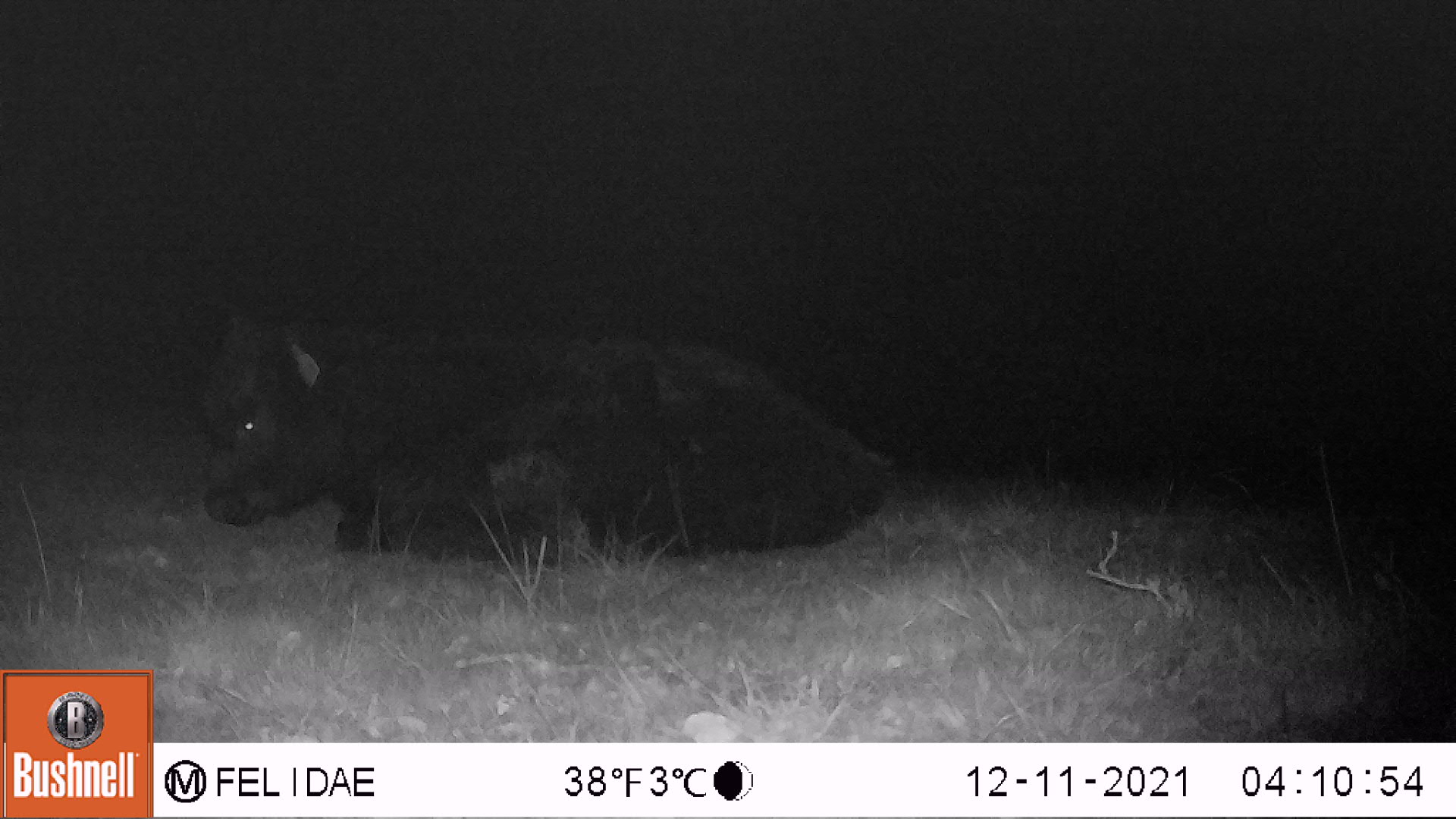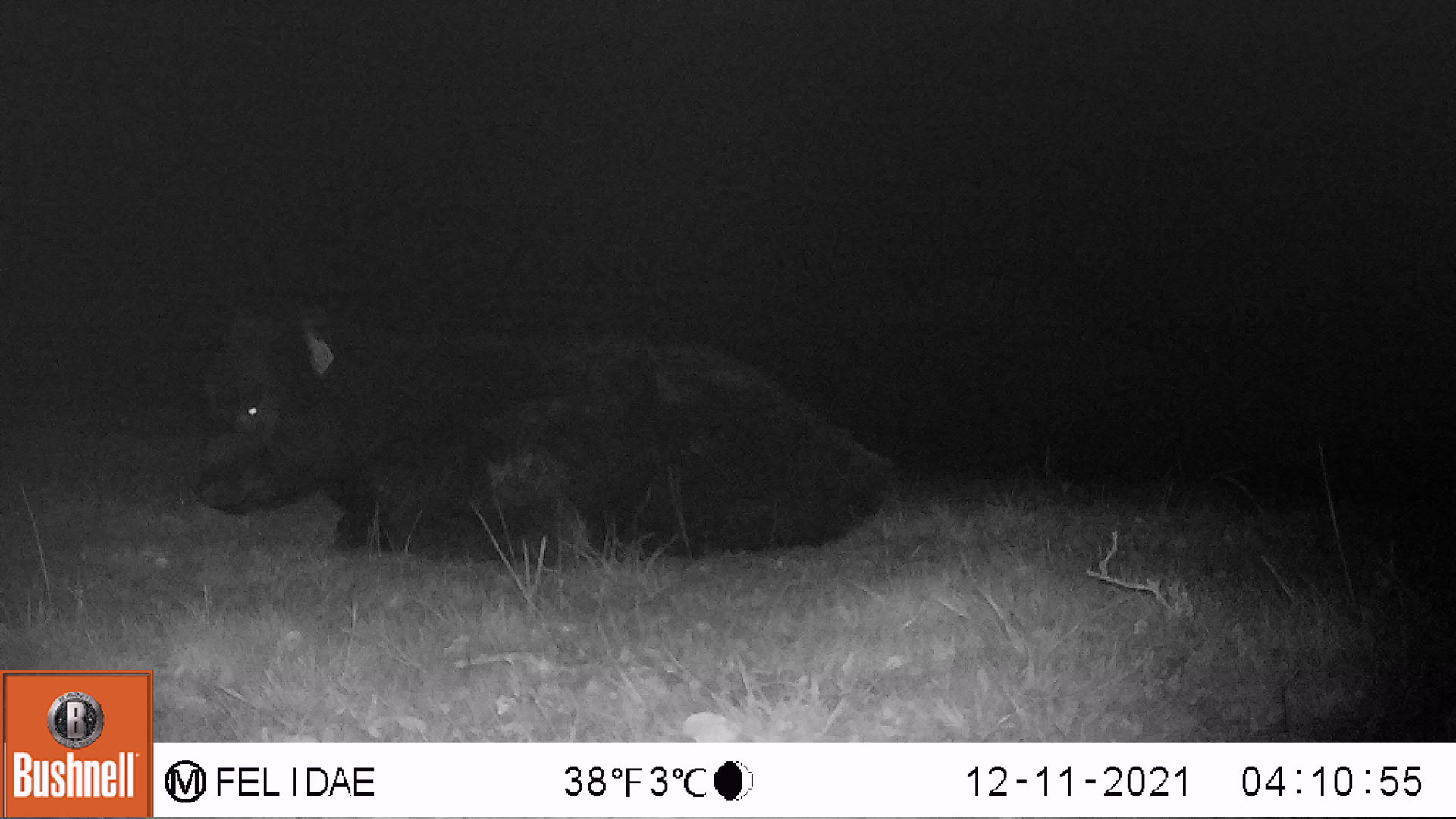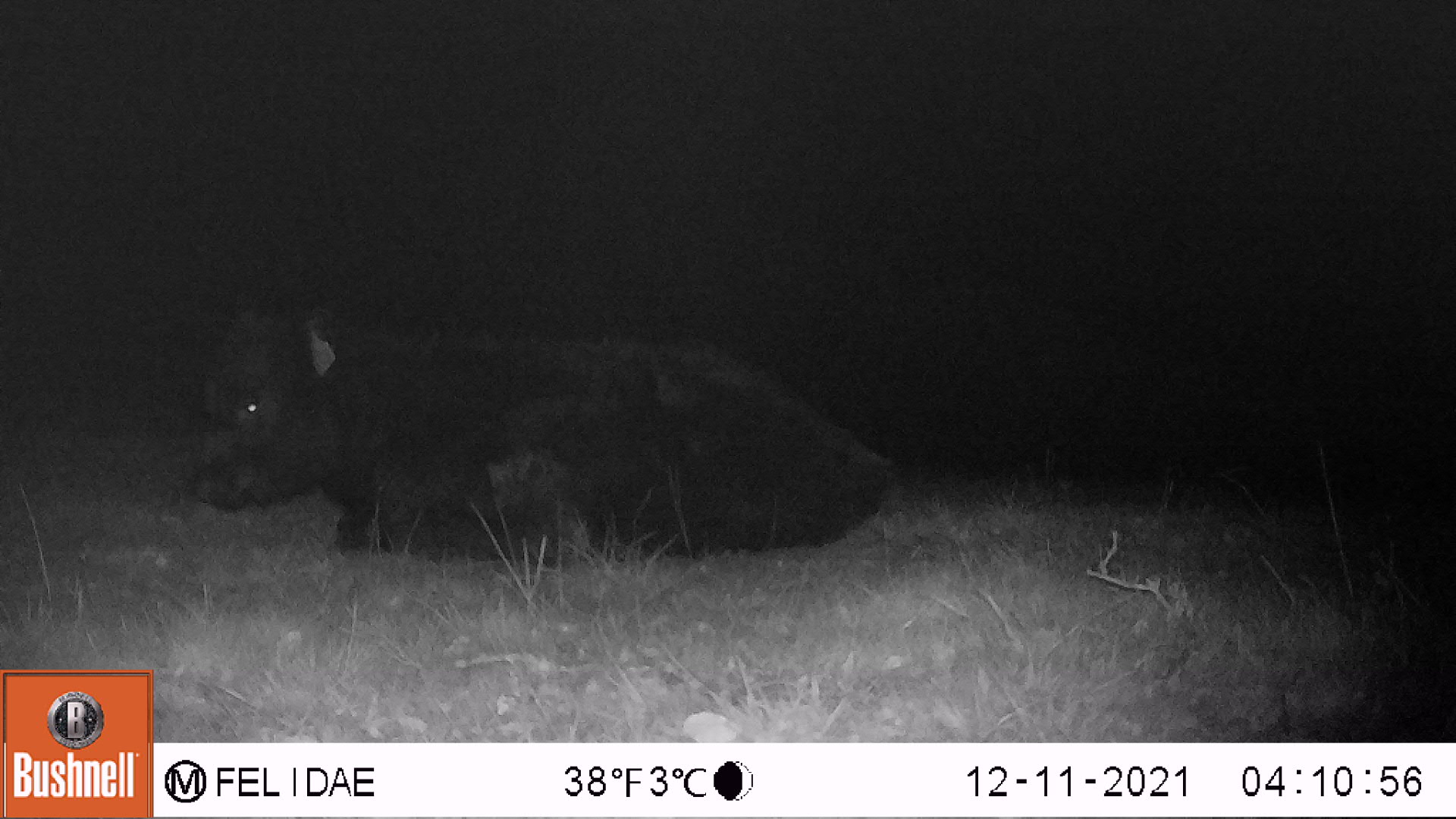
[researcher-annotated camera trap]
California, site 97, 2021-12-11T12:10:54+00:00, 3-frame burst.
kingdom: Animalia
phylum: Chordata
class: Mammalia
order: Artiodactyla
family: Bovidae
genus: Bos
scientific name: Bos taurus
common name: domestic cattle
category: cattle